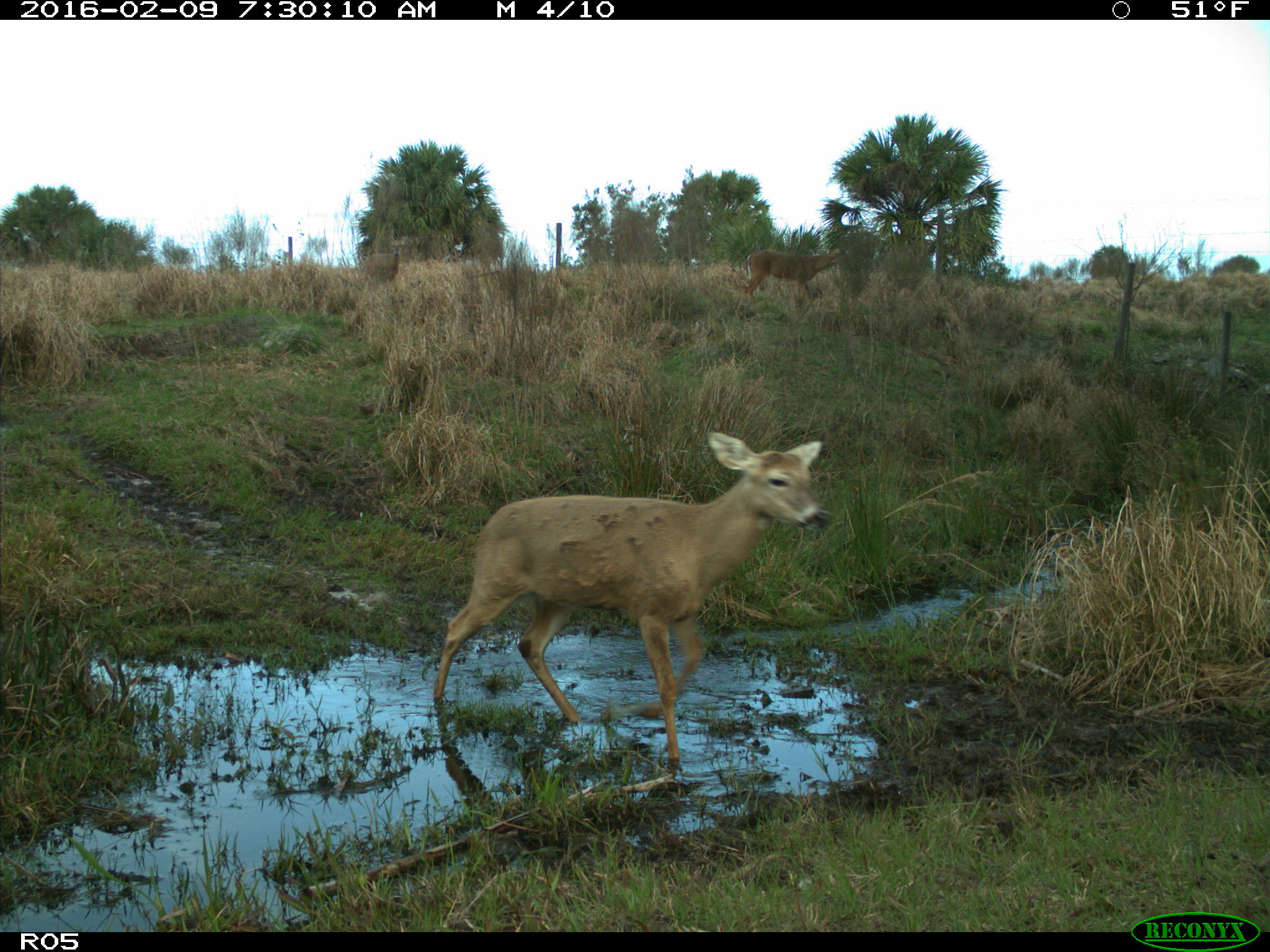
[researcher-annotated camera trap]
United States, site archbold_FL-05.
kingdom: Animalia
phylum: Chordata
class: Mammalia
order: Artiodactyla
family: Cervidae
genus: Odocoileus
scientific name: Odocoileus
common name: deer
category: unidentified deer